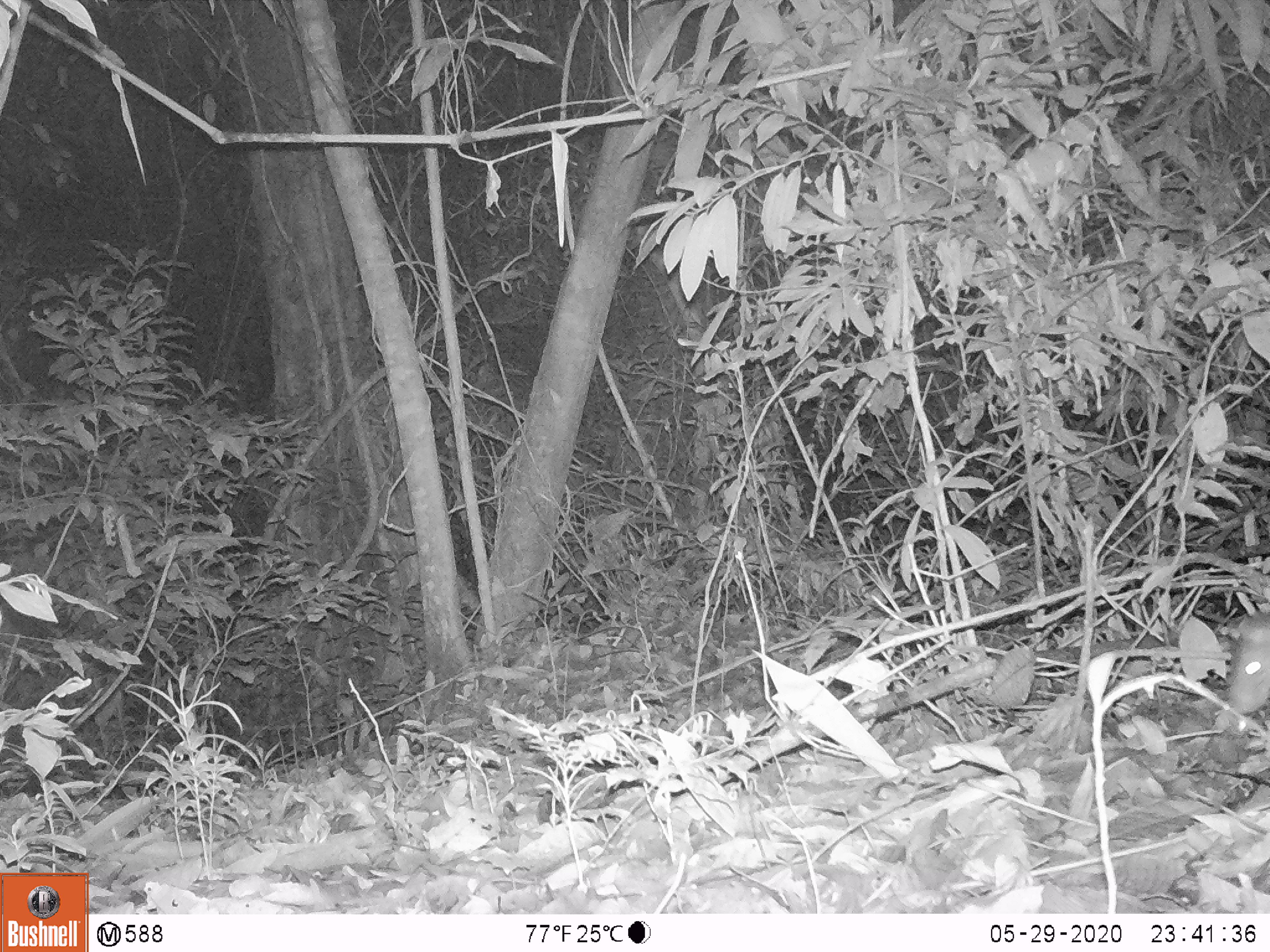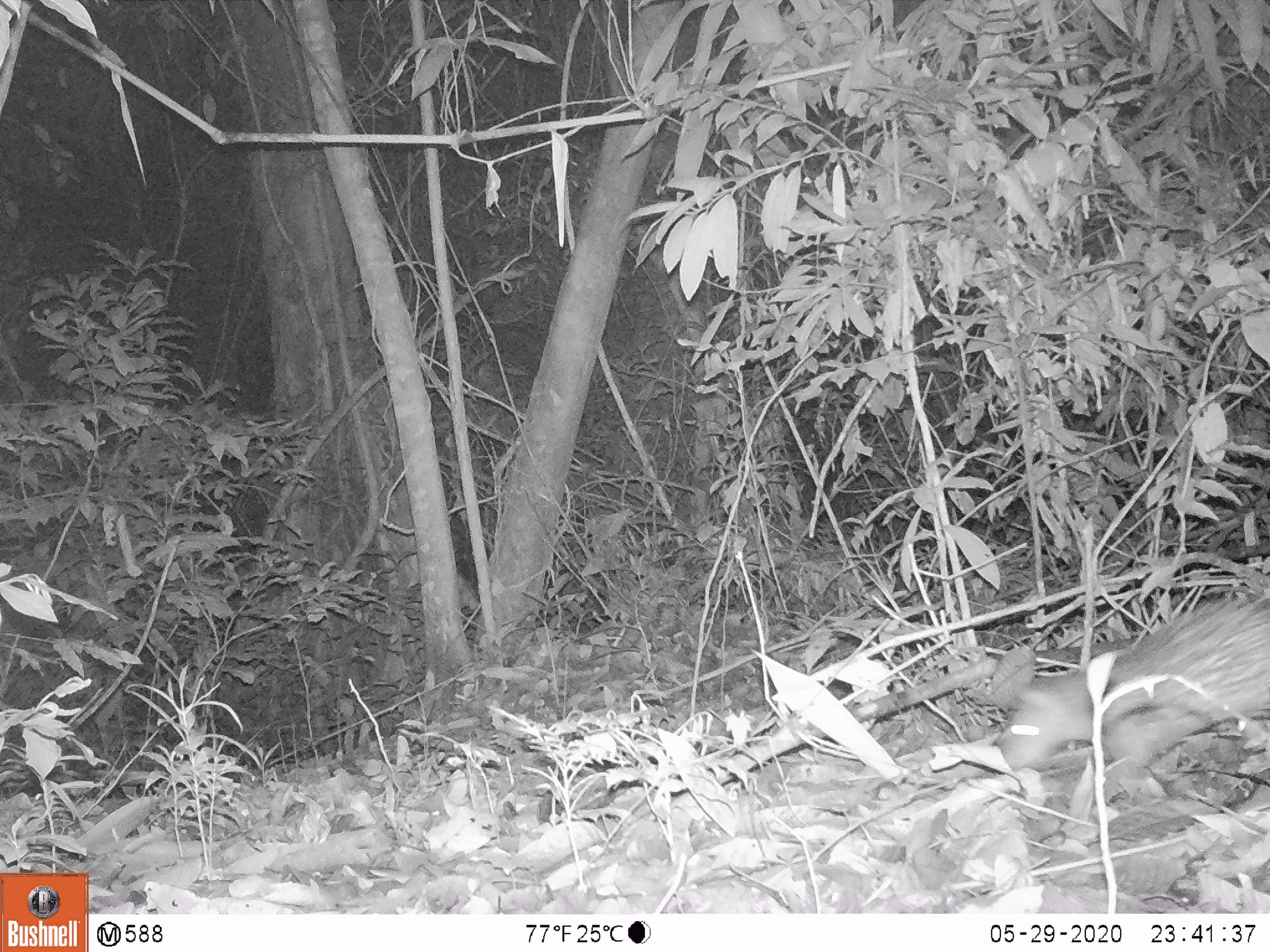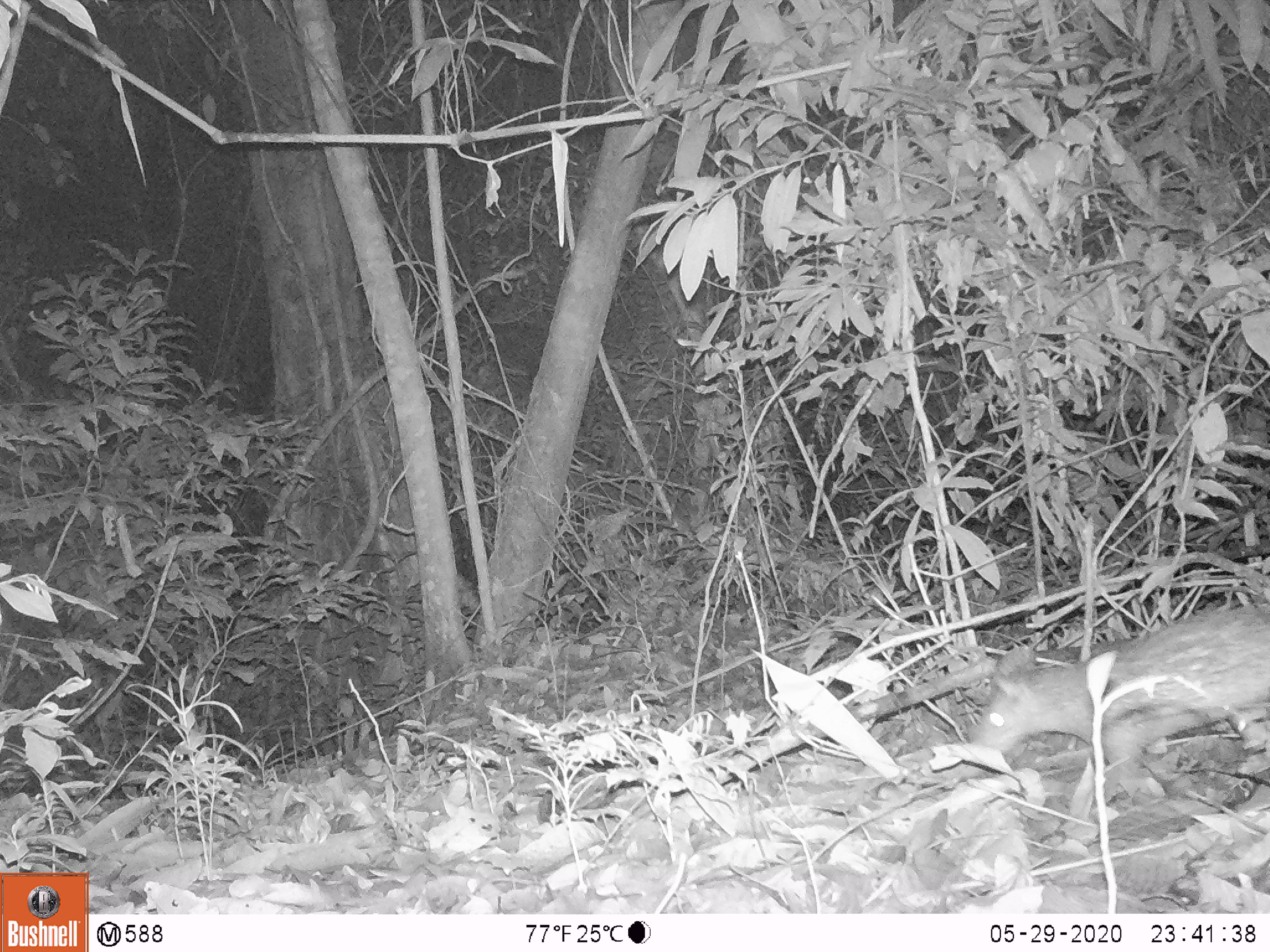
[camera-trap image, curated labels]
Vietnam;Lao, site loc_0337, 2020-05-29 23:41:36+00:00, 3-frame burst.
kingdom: Animalia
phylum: Chordata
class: Mammalia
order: Rodentia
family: Hystricidae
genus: Atherurus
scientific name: Atherurus macrourus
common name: asiatic brush-tailed porcupine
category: asiatic brush tailed porcupine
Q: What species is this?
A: Asiatic brush tailed porcupine (asiatic brush-tailed porcupine) (Atherurus macrourus).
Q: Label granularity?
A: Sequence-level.